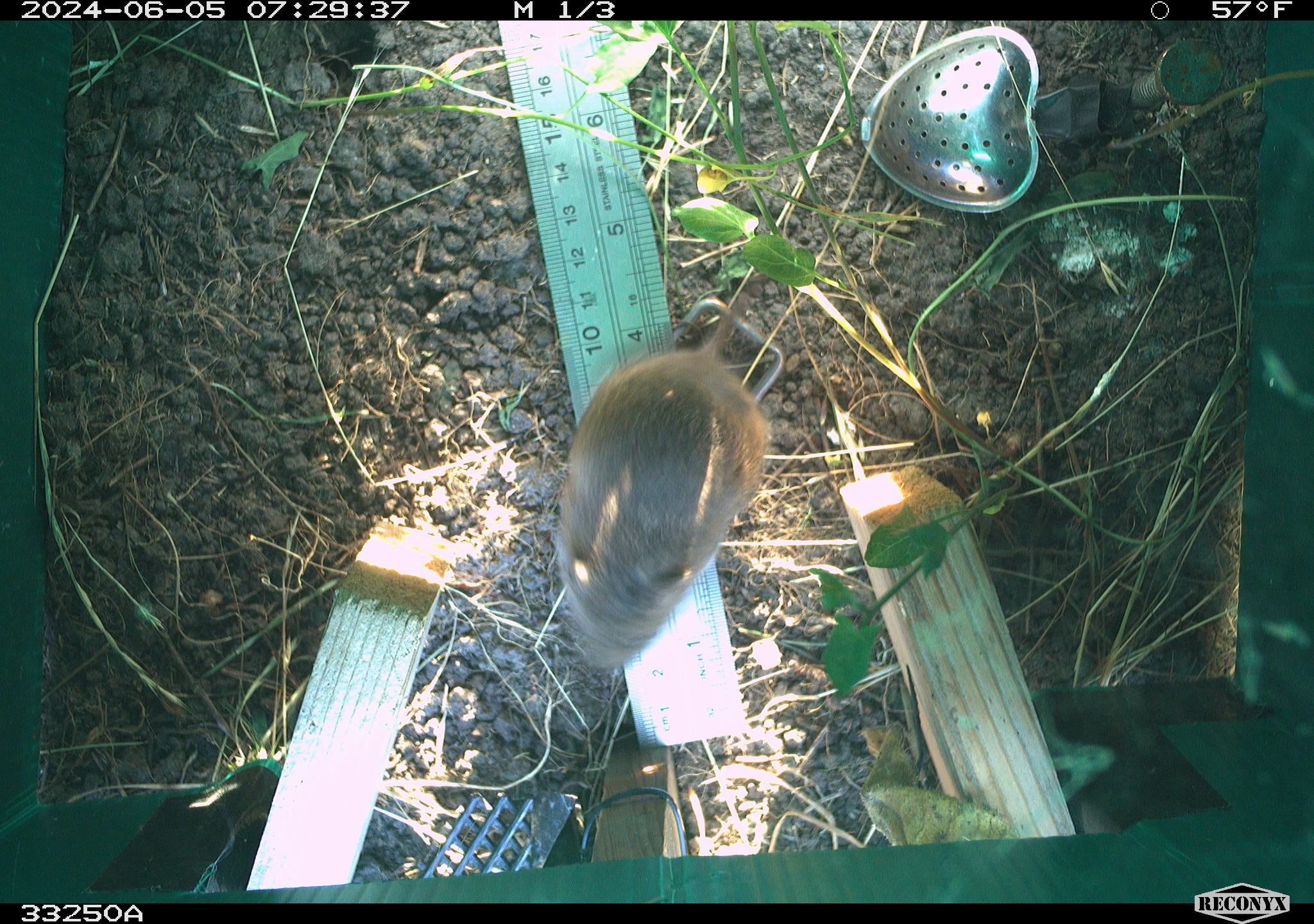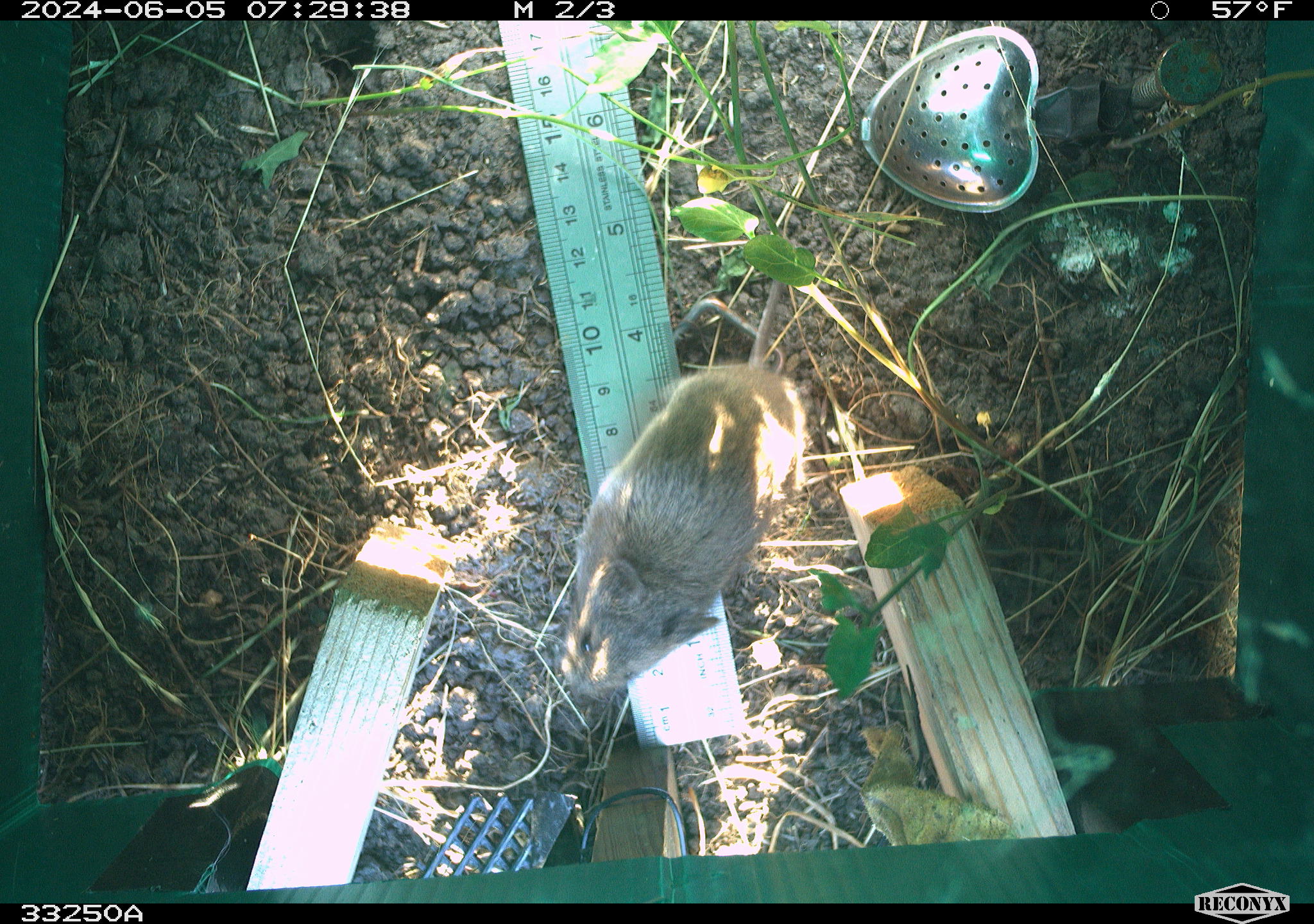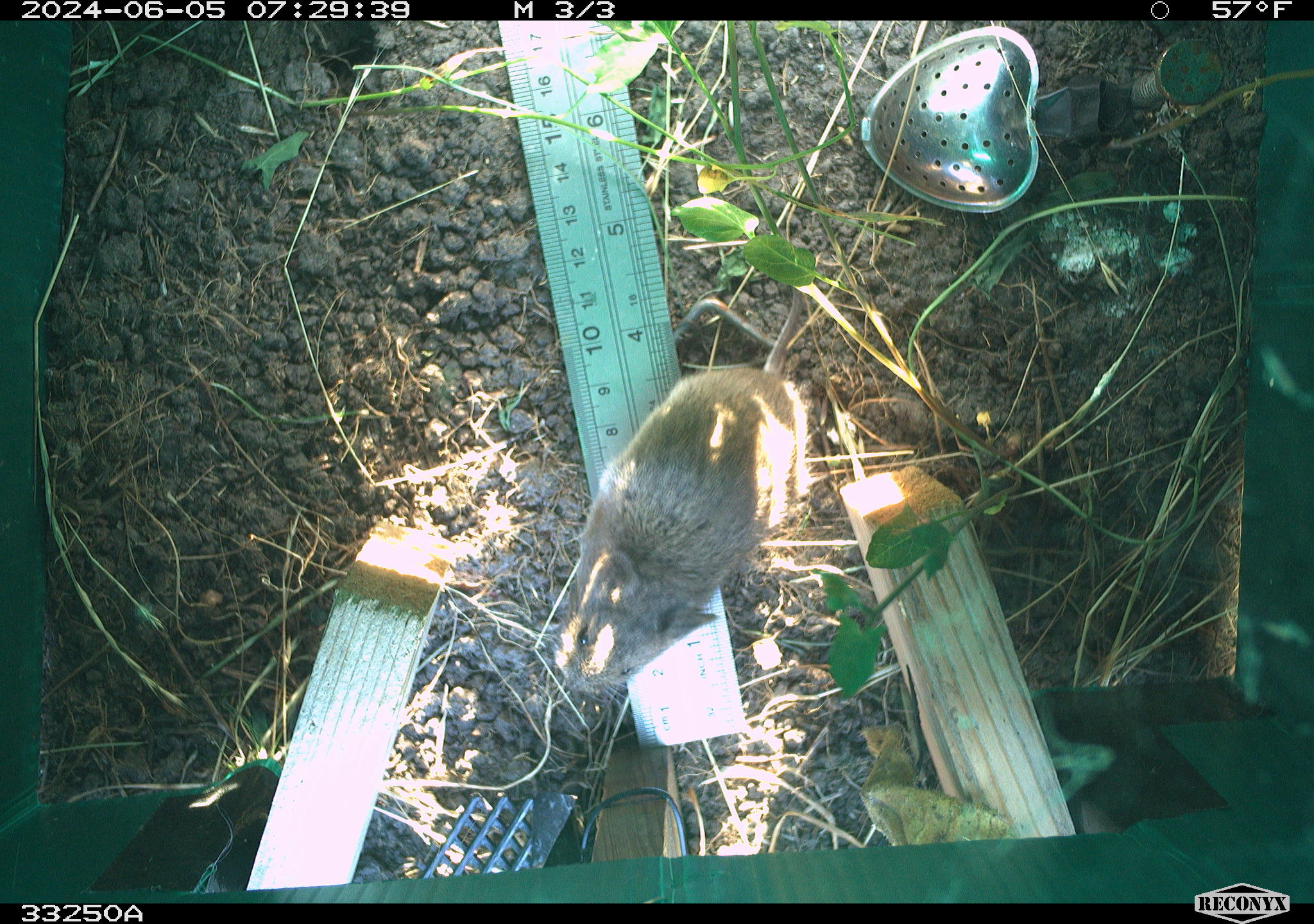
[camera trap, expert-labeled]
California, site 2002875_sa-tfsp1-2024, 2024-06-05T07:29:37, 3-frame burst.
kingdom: Animalia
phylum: Chordata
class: Mammalia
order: Rodentia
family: Cricetidae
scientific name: Arvicolinae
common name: voles, lemmings, and muskrats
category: arvicolinae subfamily